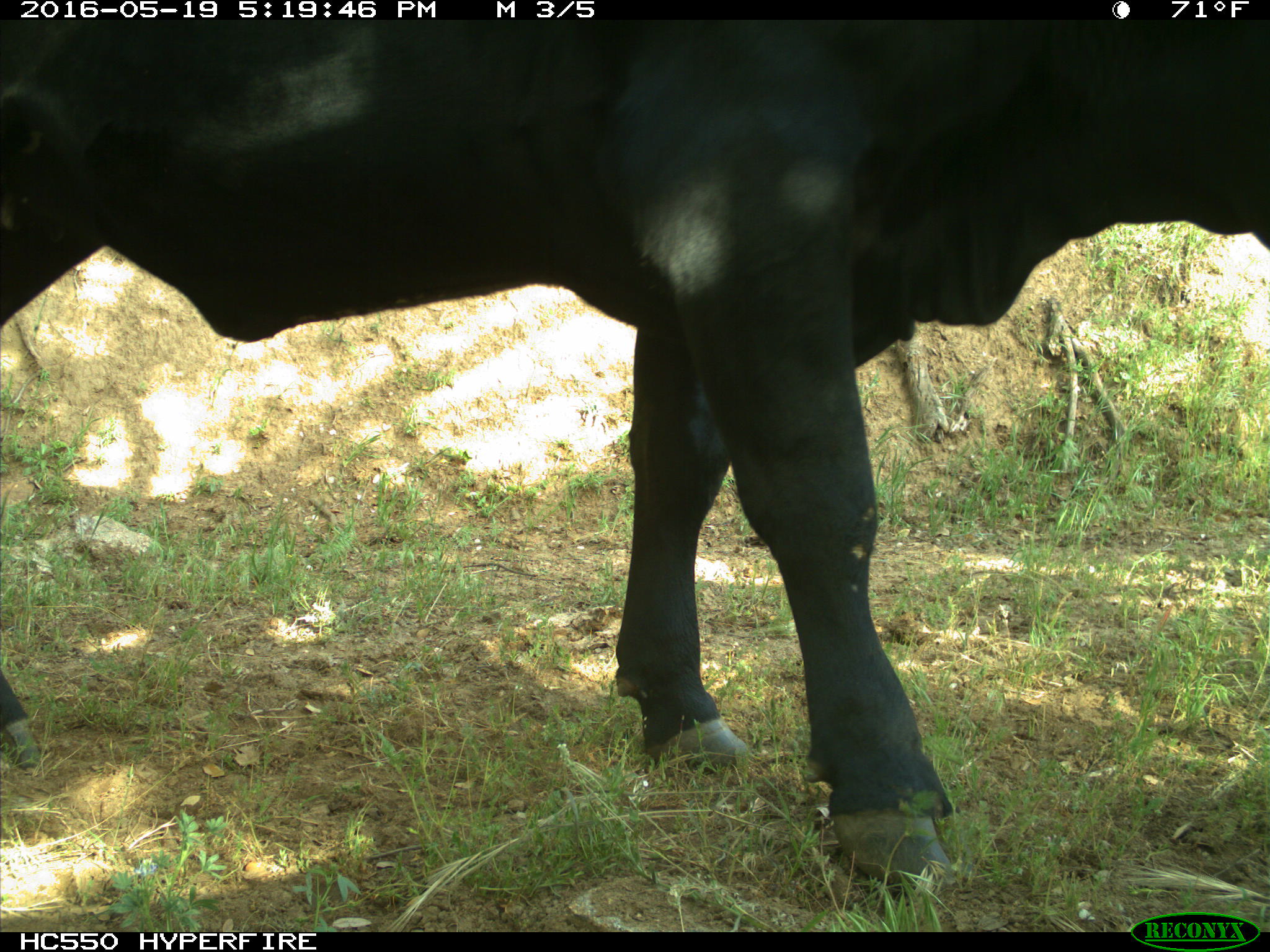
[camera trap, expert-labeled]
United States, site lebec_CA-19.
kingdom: Animalia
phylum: Chordata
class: Mammalia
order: Artiodactyla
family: Bovidae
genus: Bos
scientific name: Bos taurus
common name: domestic cow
Bos taurus (domestic cow).